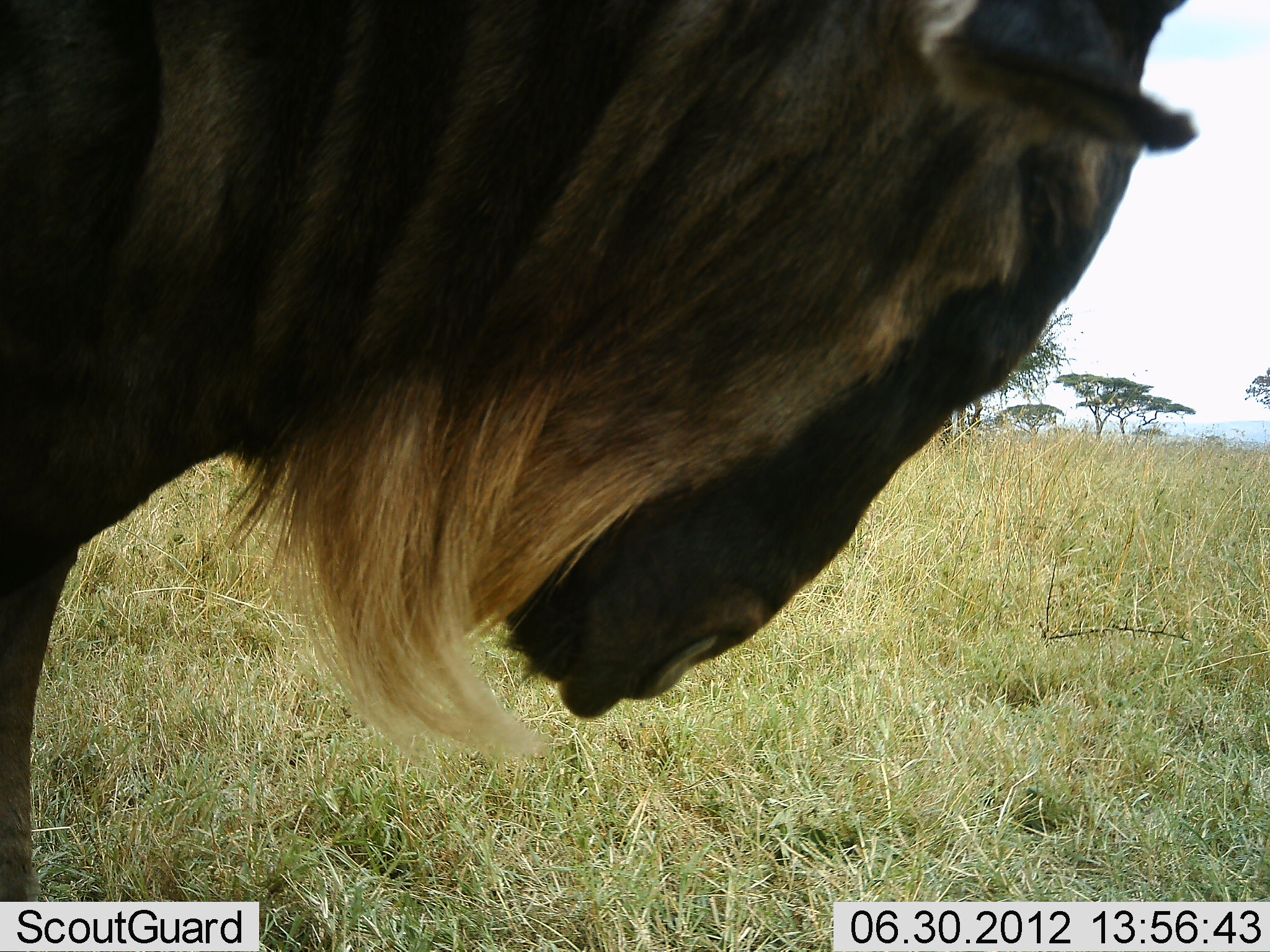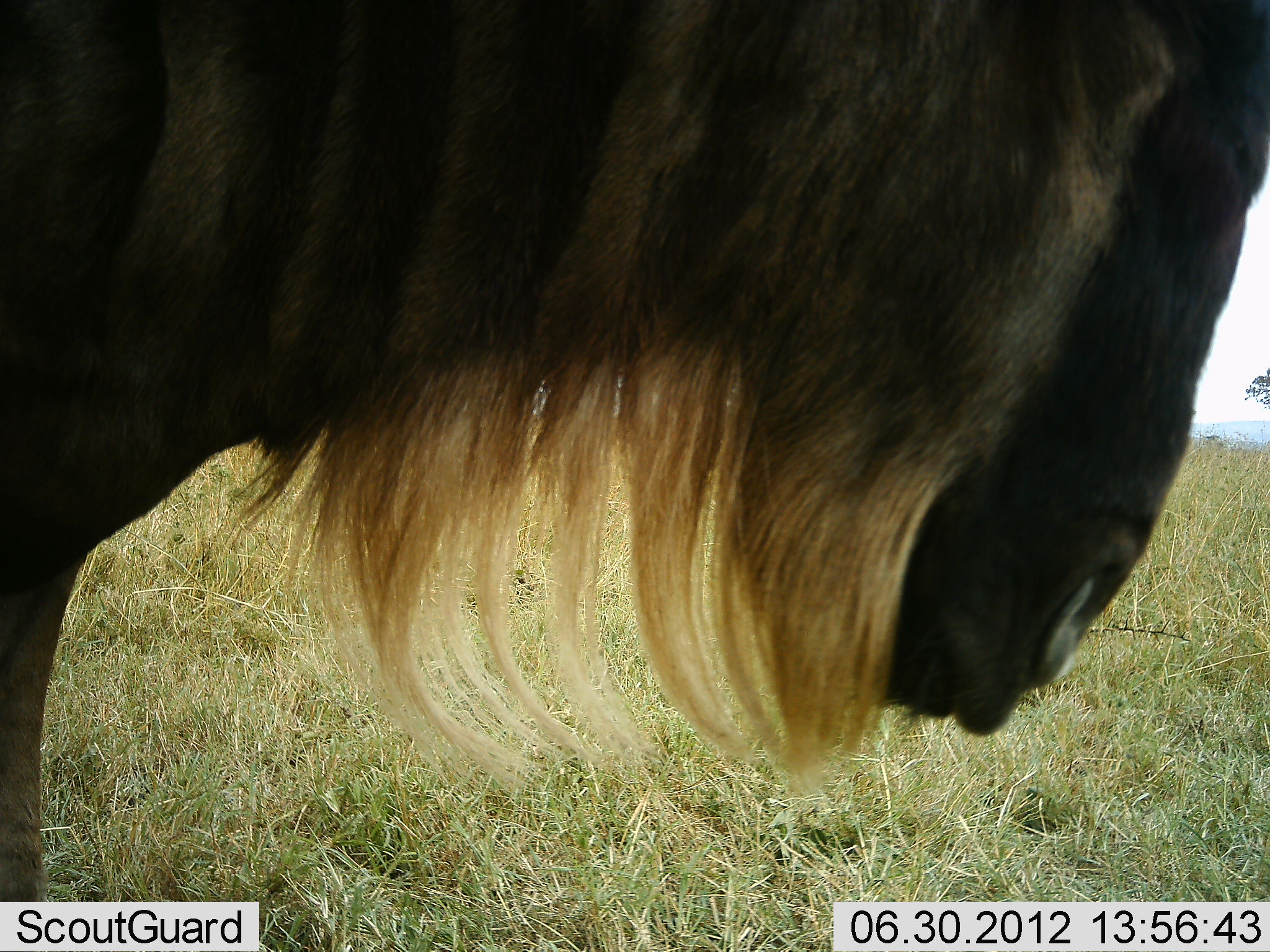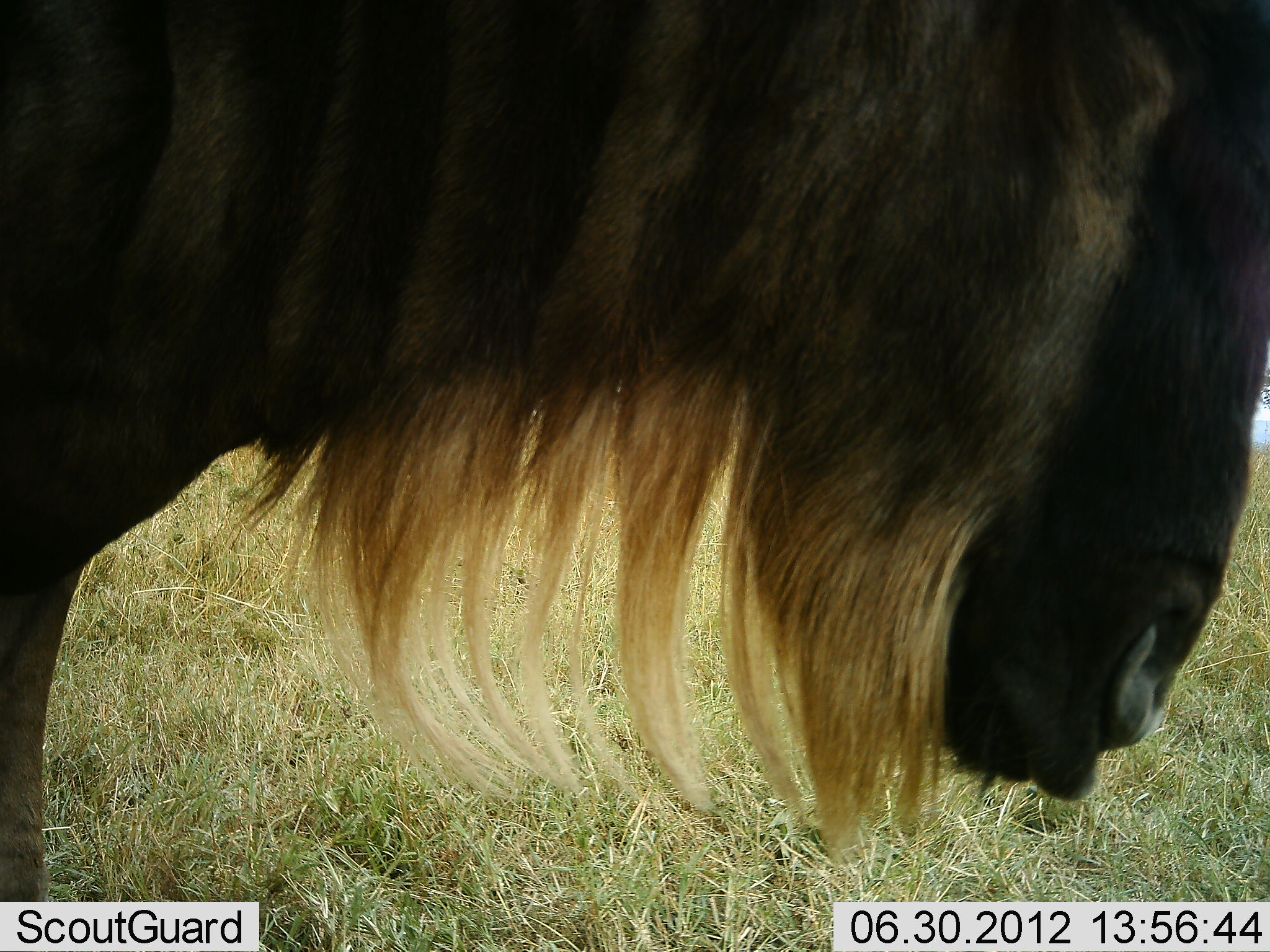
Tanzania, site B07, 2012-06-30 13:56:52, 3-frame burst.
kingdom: Animalia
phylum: Chordata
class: Mammalia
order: Artiodactyla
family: Bovidae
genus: Connochaetes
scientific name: Connochaetes taurinus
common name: blue wildebeest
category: wildebeest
Wildebeest (blue wildebeest) (Connochaetes taurinus), count 1. Behavior (volunteer vote fractions): standing 80%, resting 0%, moving 10%, interacting 0%. Young present (vote fraction): 0%. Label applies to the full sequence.